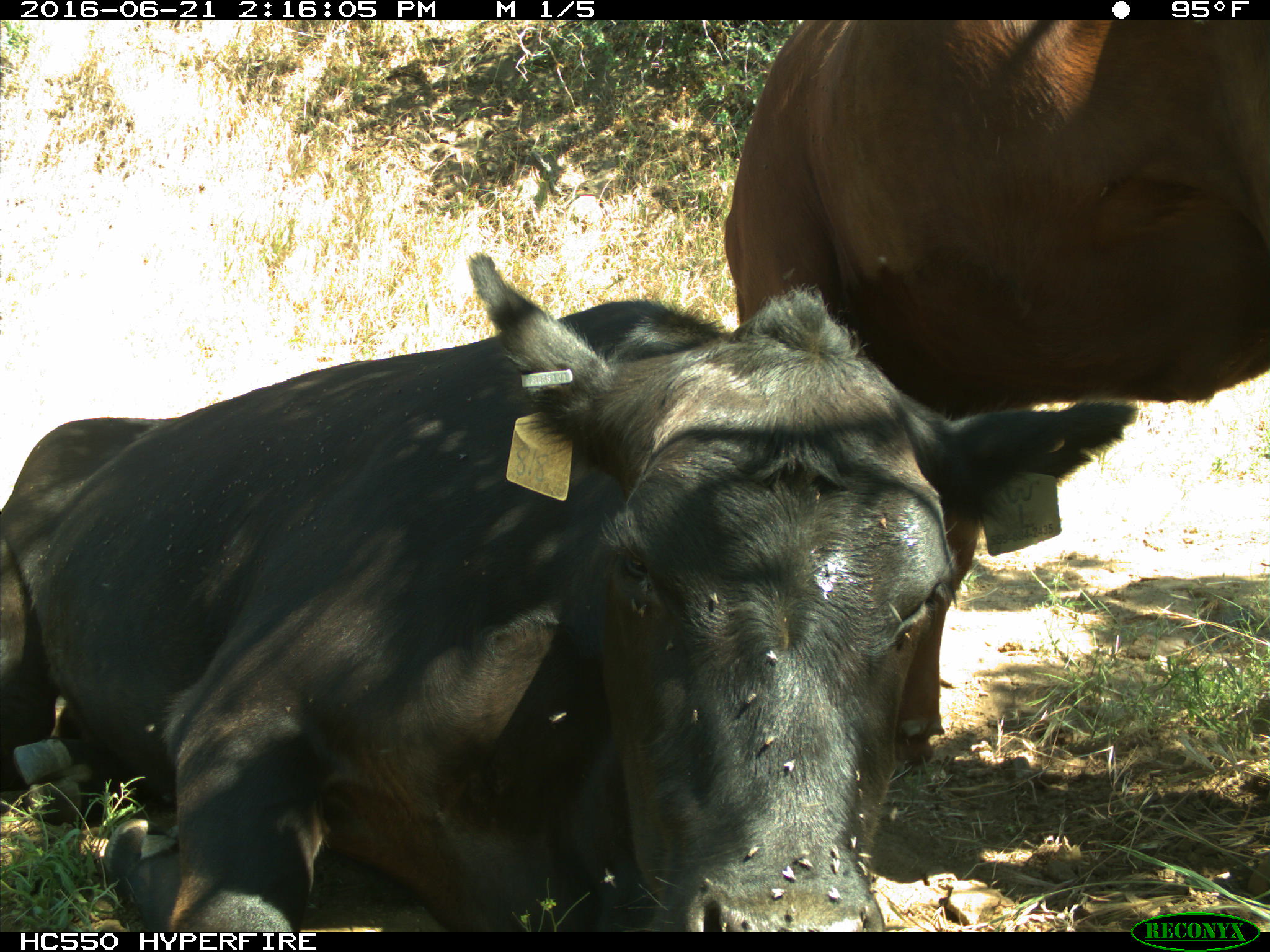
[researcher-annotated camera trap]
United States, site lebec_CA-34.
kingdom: Animalia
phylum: Chordata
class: Mammalia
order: Artiodactyla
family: Bovidae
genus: Bos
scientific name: Bos taurus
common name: domestic cow